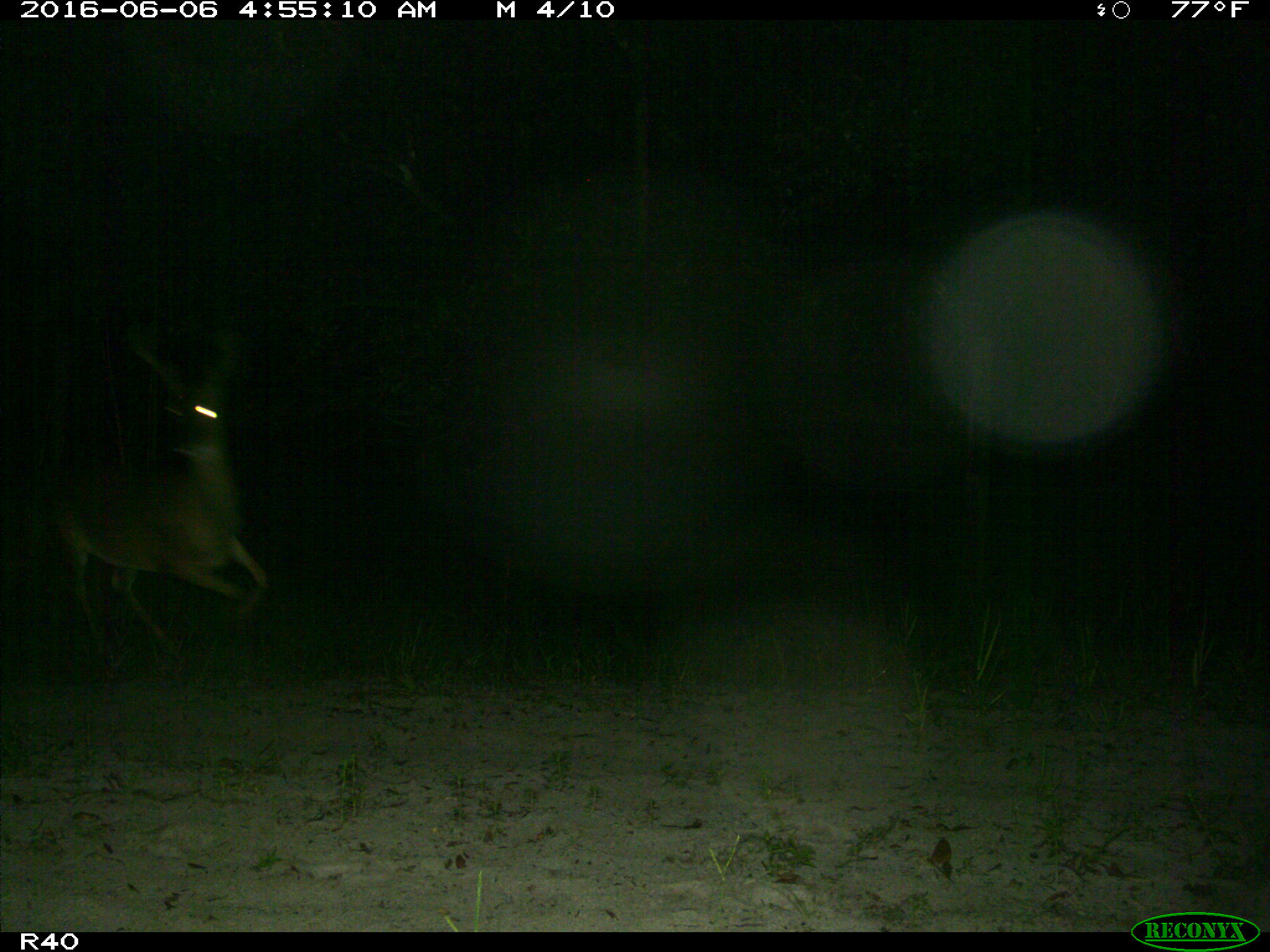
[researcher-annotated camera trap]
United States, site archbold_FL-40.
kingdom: Animalia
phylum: Chordata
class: Mammalia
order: Artiodactyla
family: Cervidae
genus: Odocoileus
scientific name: Odocoileus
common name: deer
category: unidentified deer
Unidentified deer (deer) (Odocoileus).